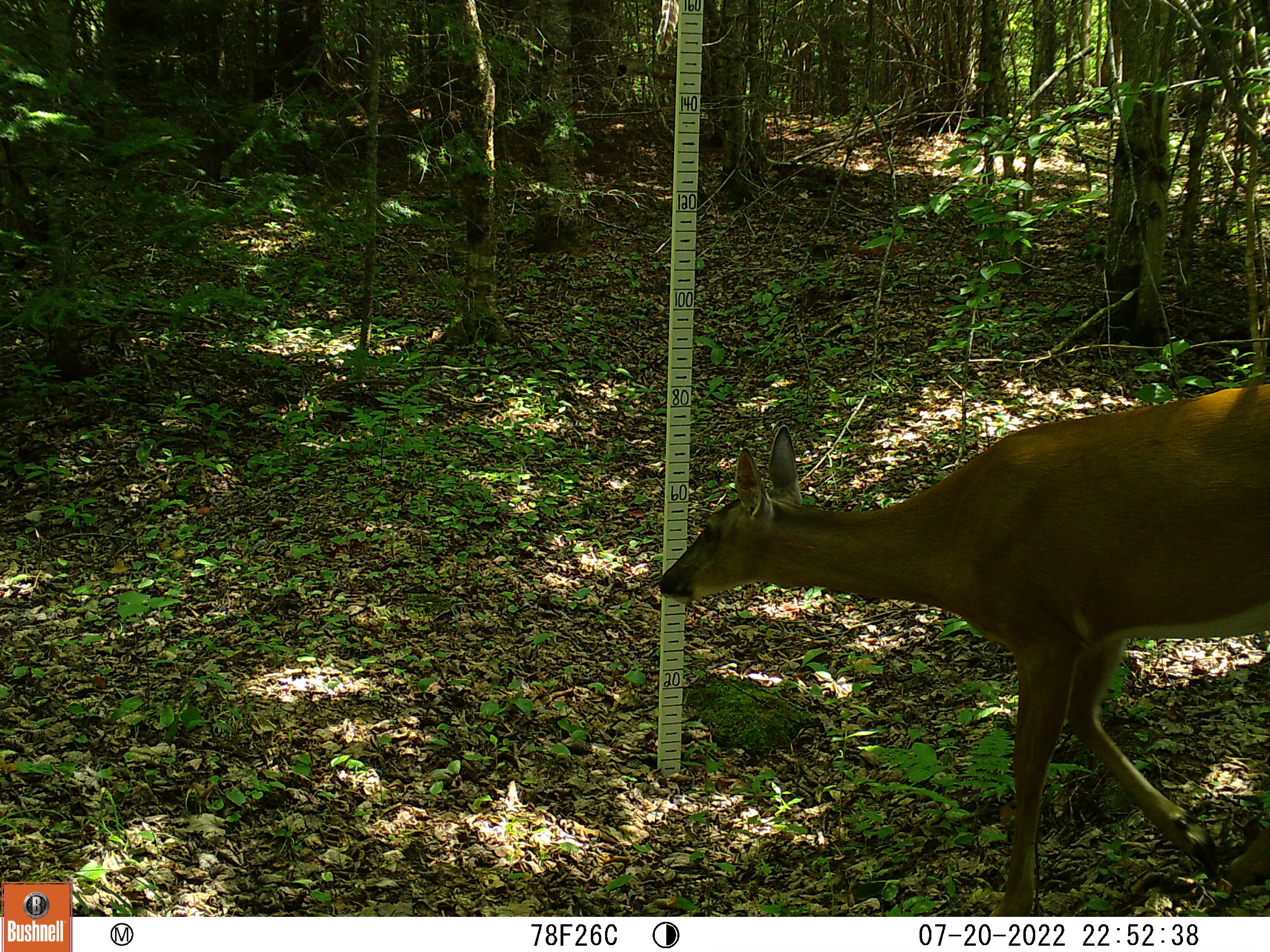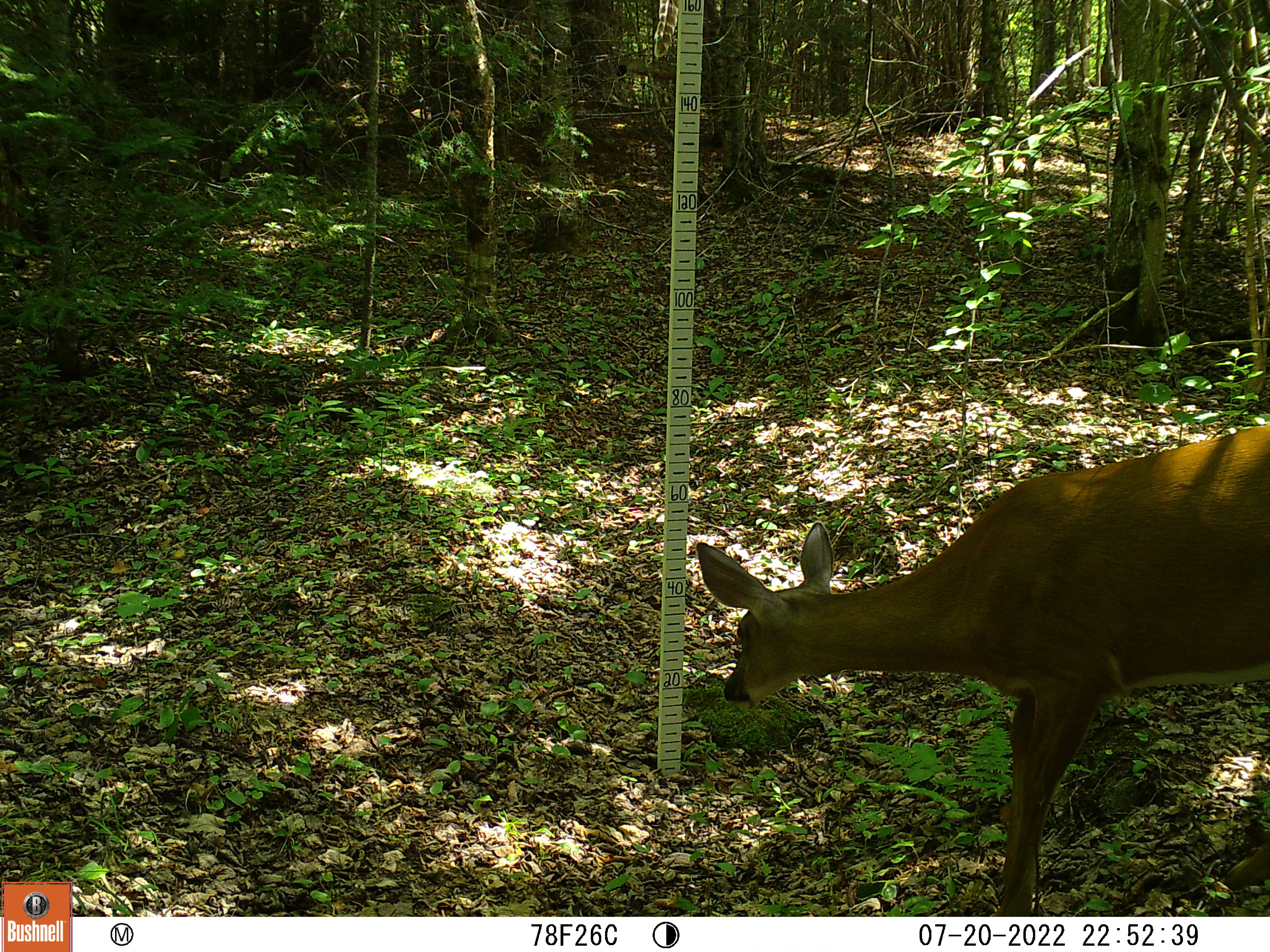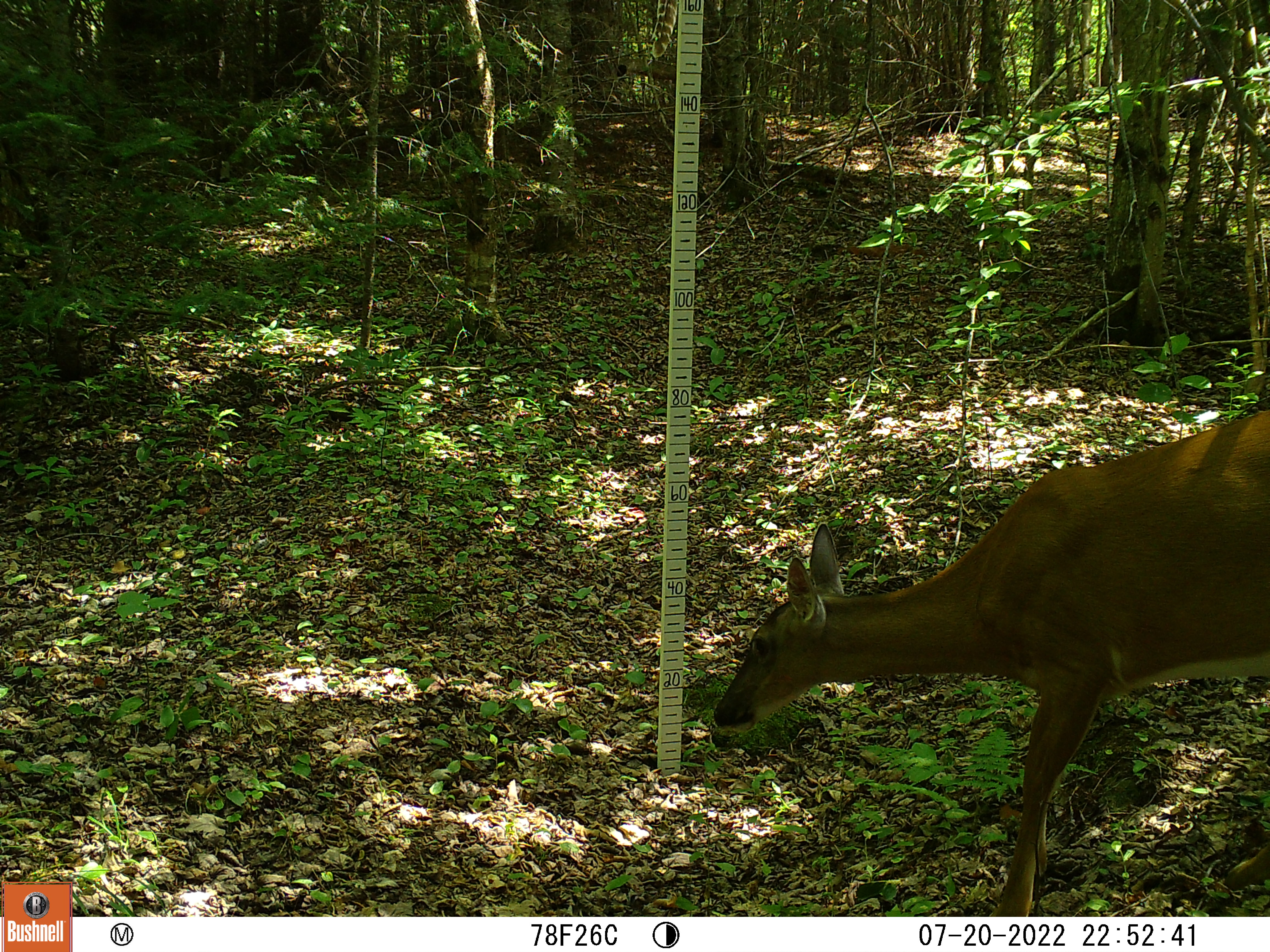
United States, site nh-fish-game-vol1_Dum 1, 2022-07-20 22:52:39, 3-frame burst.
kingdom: Animalia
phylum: Chordata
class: Mammalia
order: Artiodactyla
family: Cervidae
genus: Odocoileus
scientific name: Odocoileus virginianus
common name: white-tailed deer